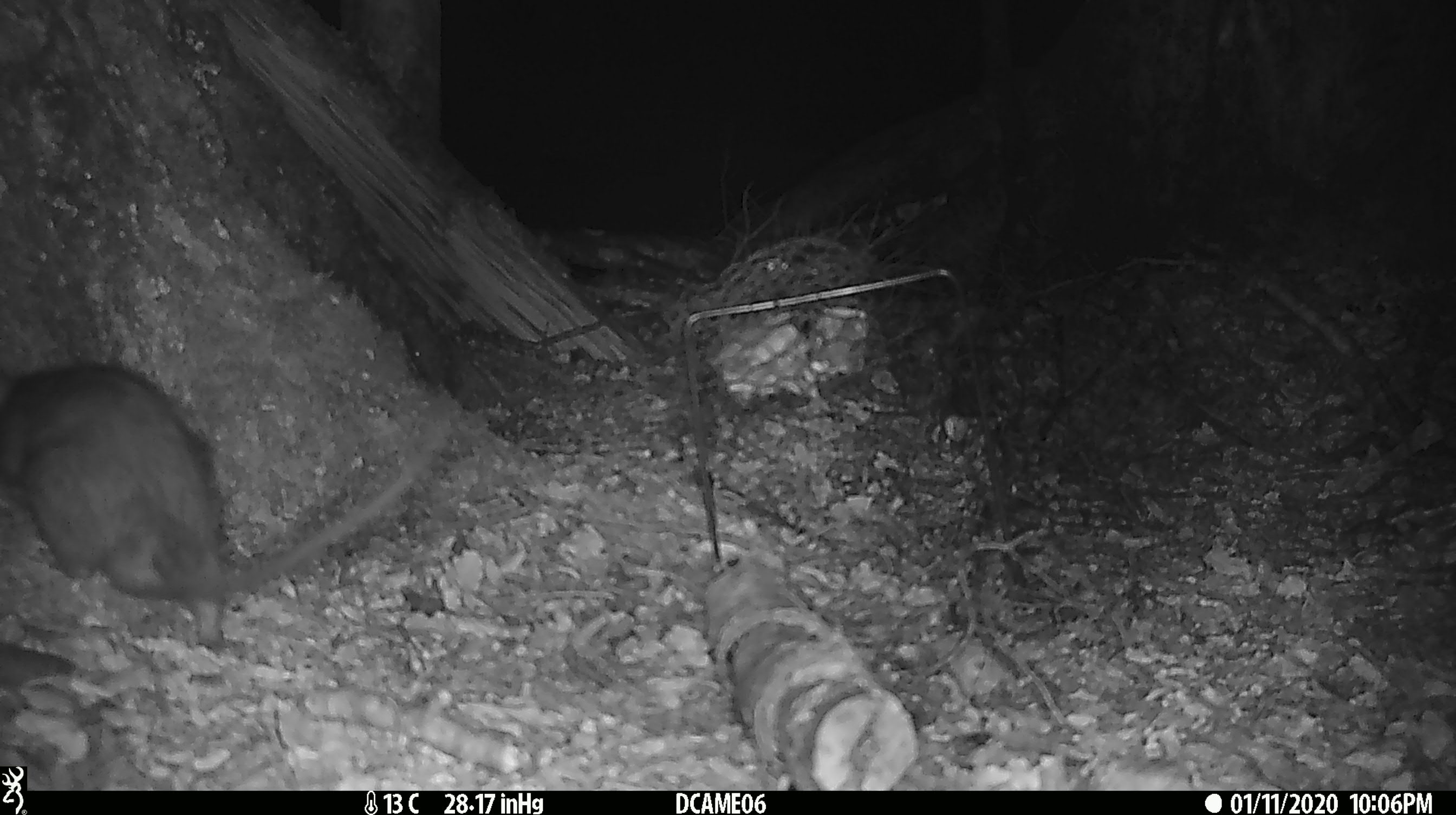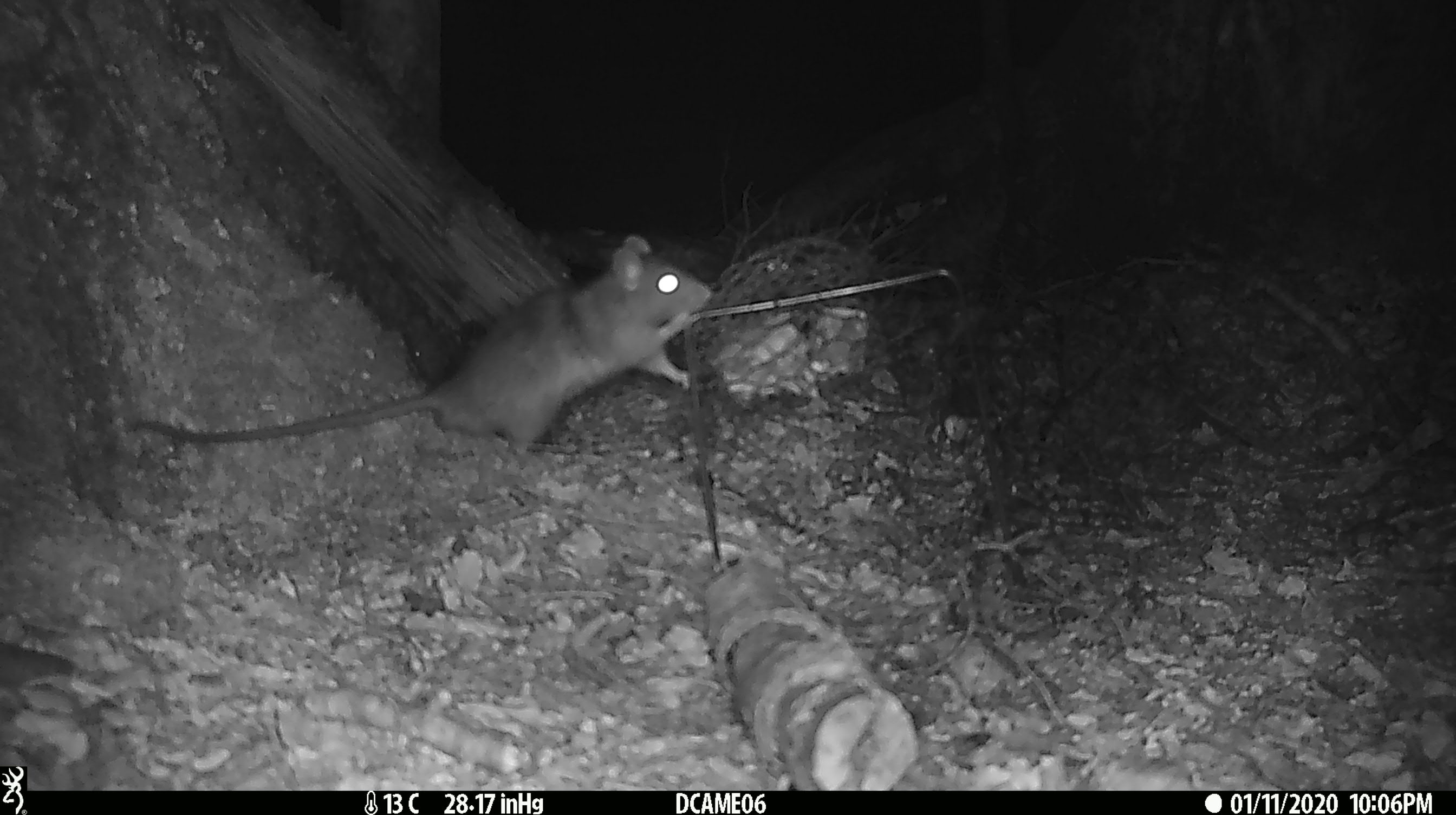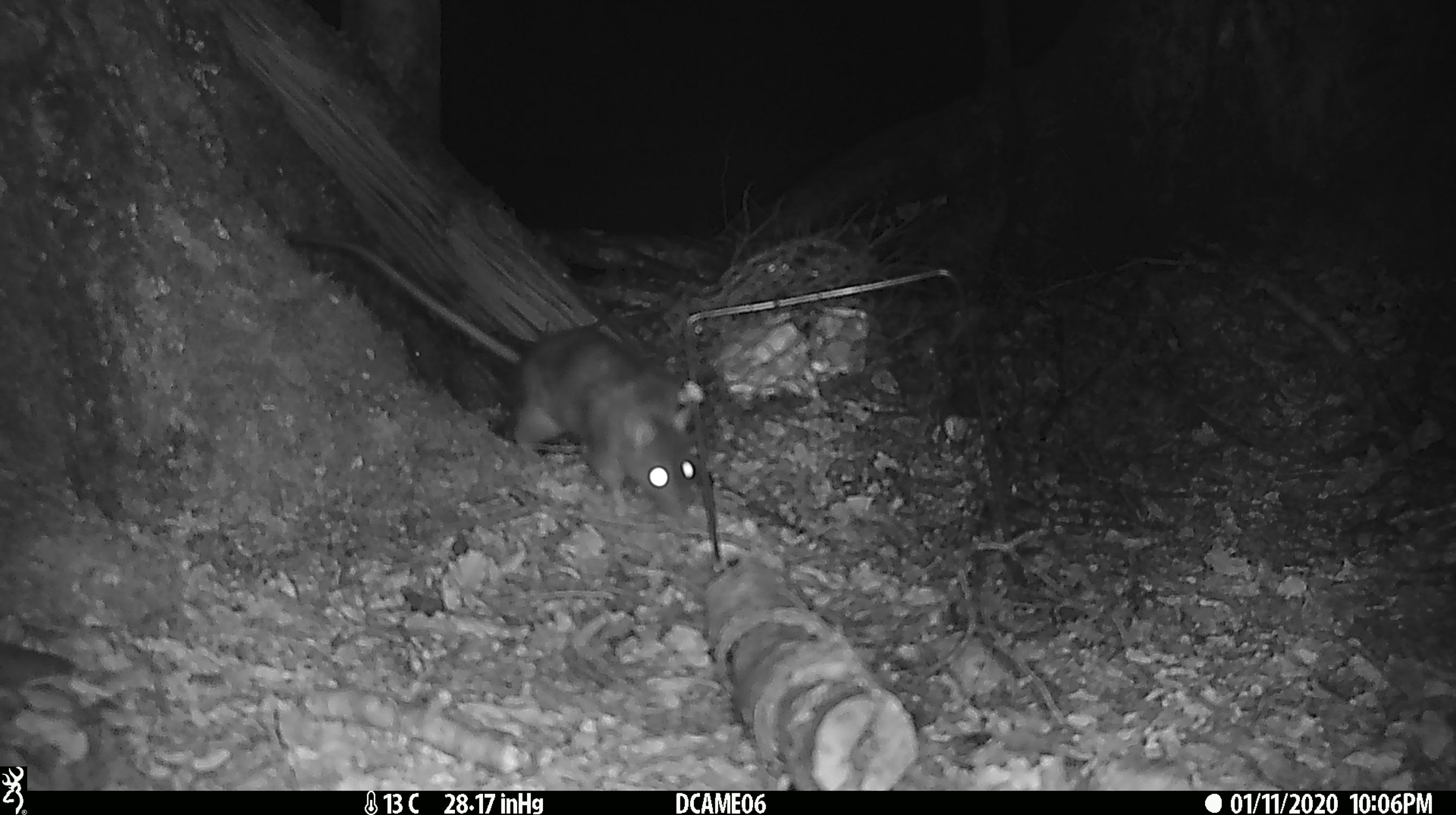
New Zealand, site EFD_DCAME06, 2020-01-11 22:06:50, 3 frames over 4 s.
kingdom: Animalia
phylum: Chordata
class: Mammalia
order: Rodentia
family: Muridae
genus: Rattus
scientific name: Rattus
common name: rat